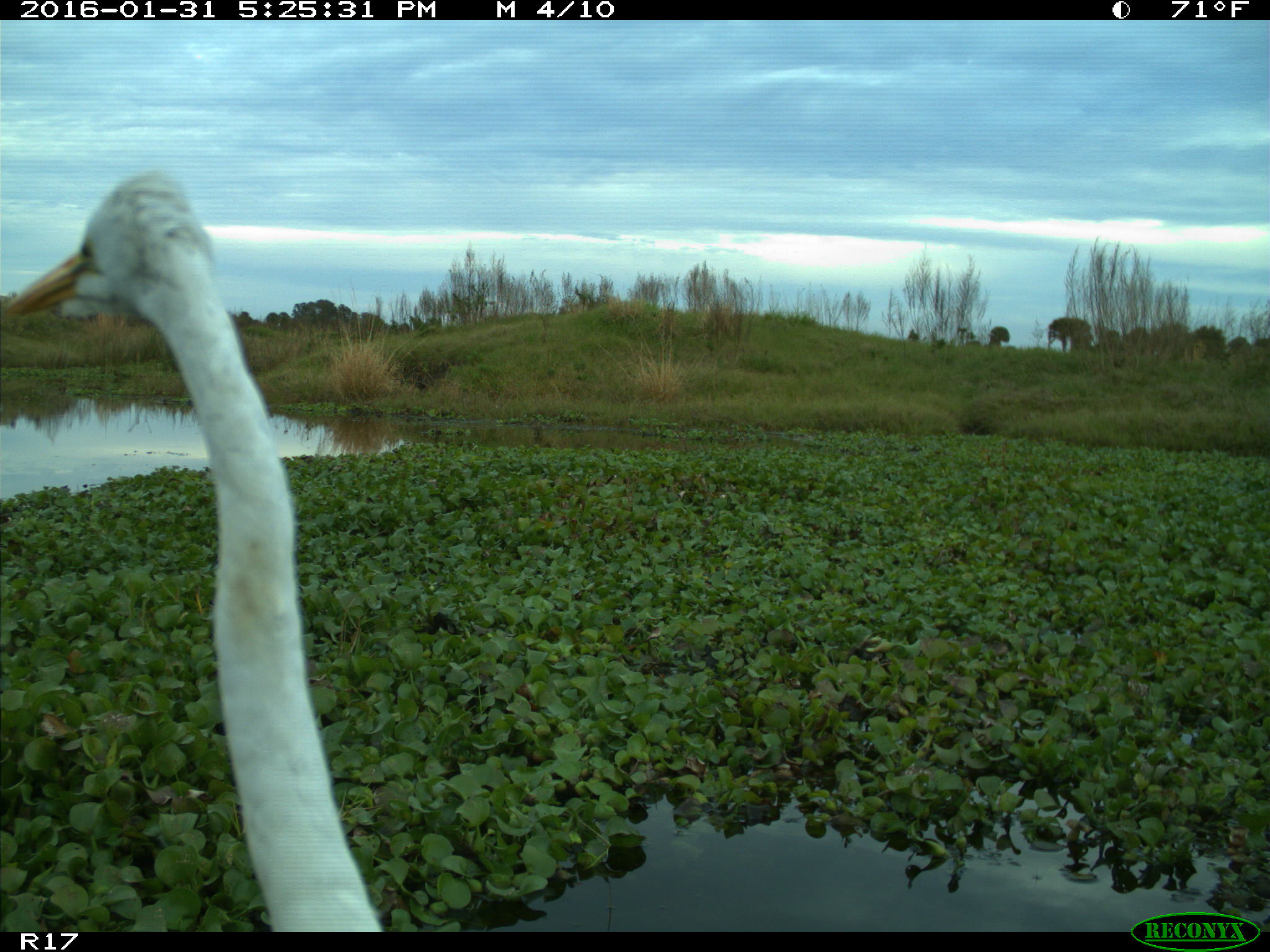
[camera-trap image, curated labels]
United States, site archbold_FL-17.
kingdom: Animalia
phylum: Chordata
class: Aves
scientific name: Aves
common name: birds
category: unidentified bird